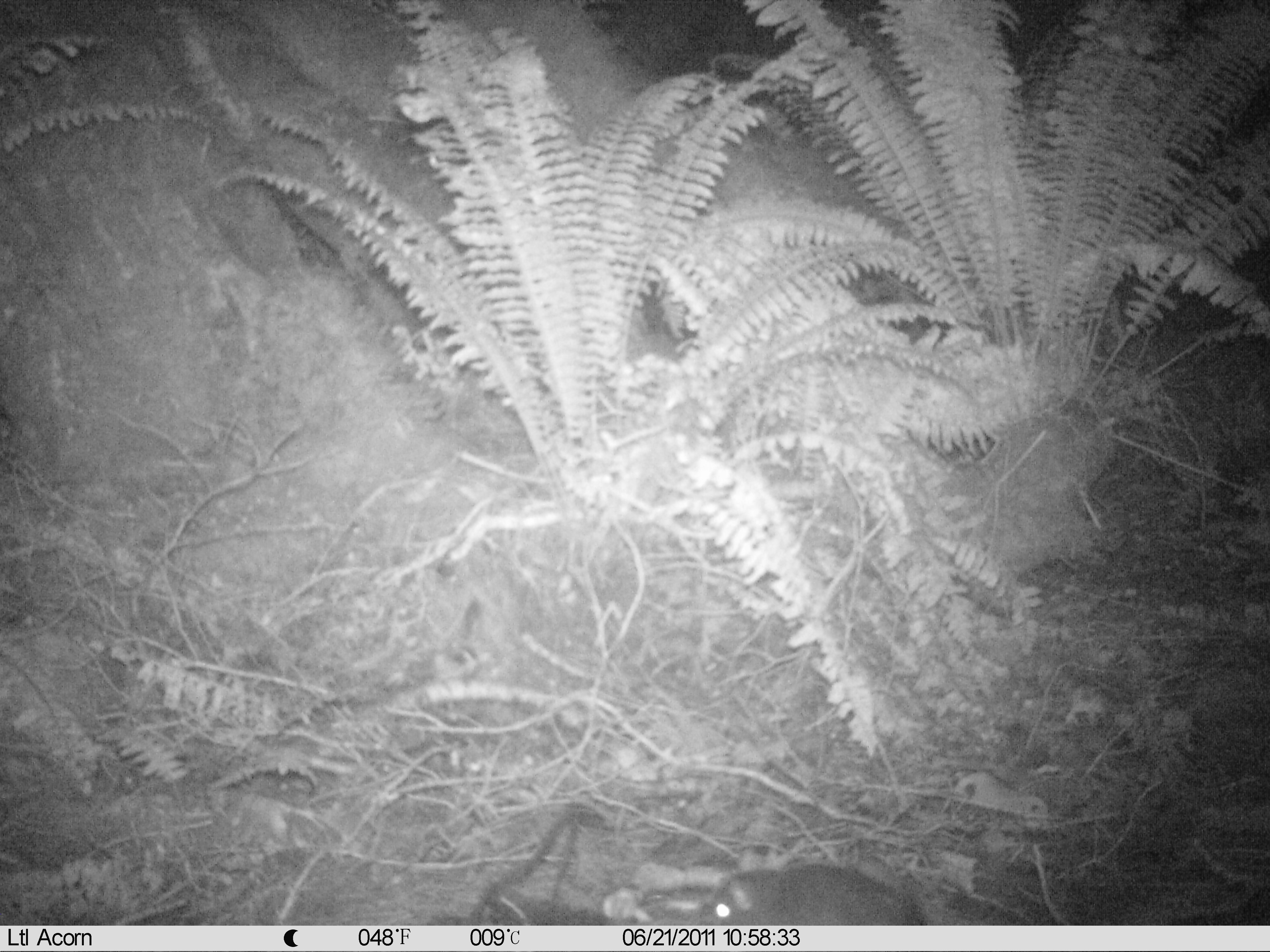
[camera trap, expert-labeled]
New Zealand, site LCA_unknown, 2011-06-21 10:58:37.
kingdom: Animalia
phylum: Chordata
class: Mammalia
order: Rodentia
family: Muridae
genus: Rattus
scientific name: Rattus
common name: rat